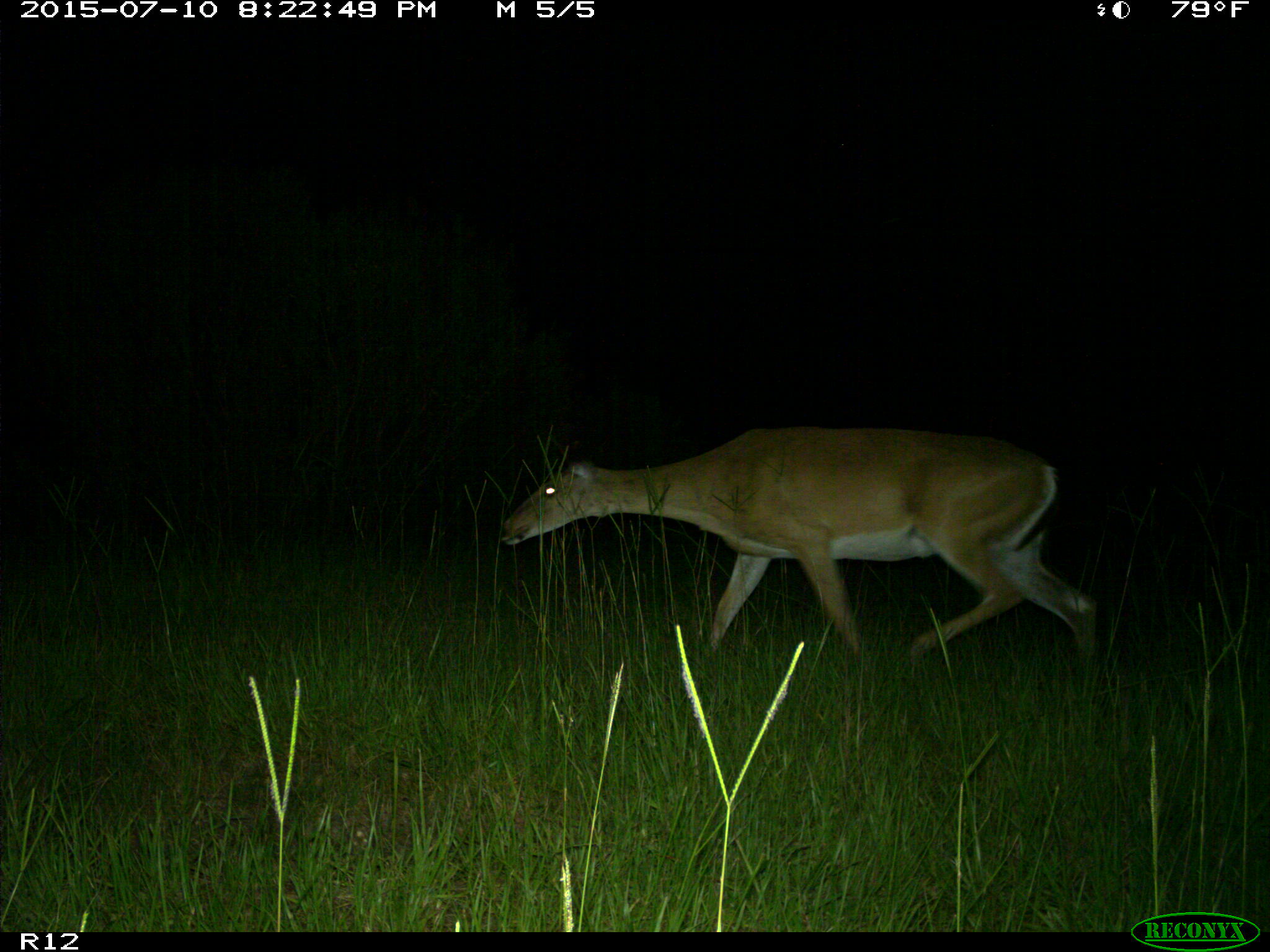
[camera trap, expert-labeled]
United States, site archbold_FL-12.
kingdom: Animalia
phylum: Chordata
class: Mammalia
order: Artiodactyla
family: Cervidae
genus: Odocoileus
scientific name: Odocoileus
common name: deer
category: unidentified deer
Unidentified deer (deer) (Odocoileus).